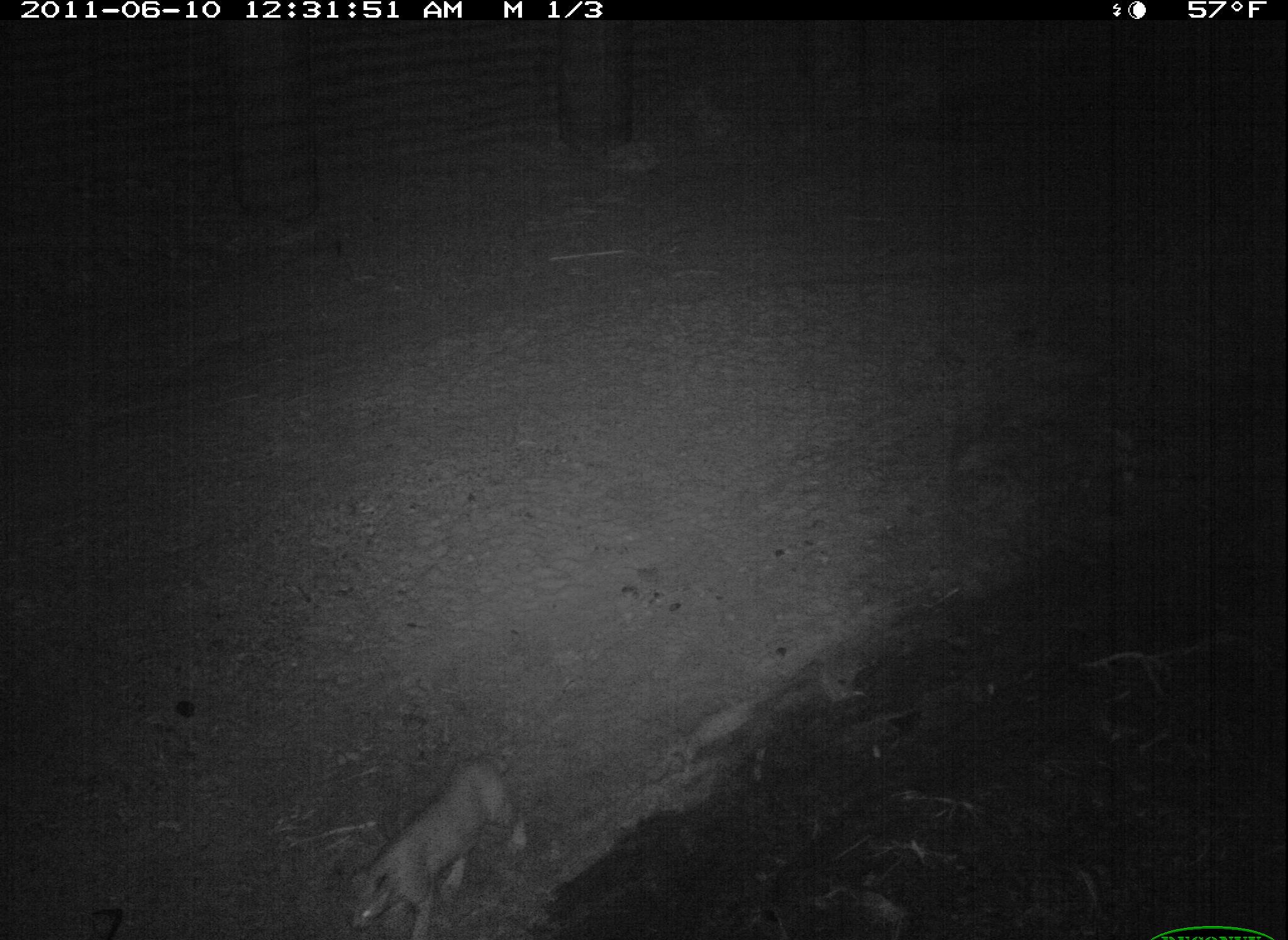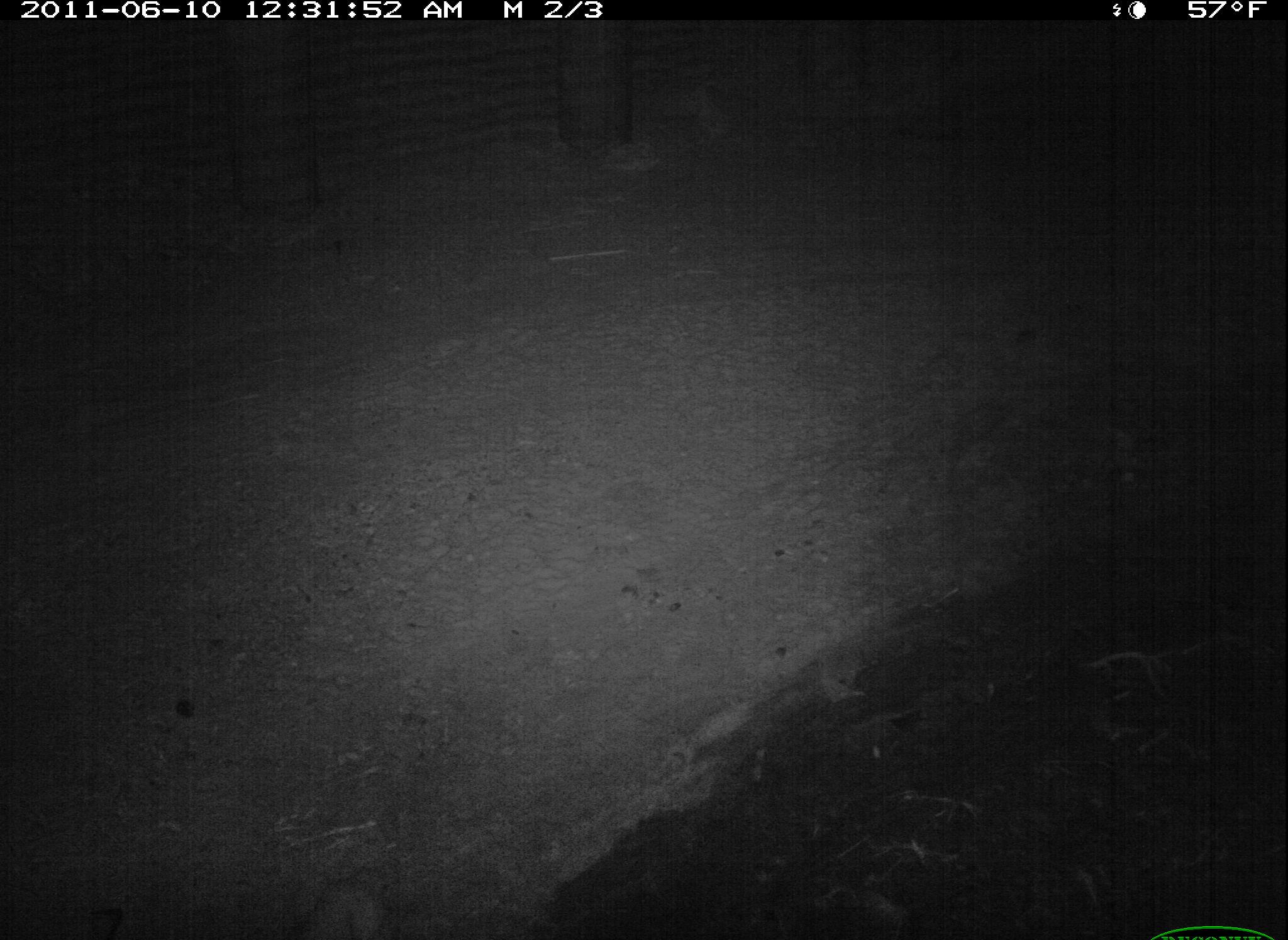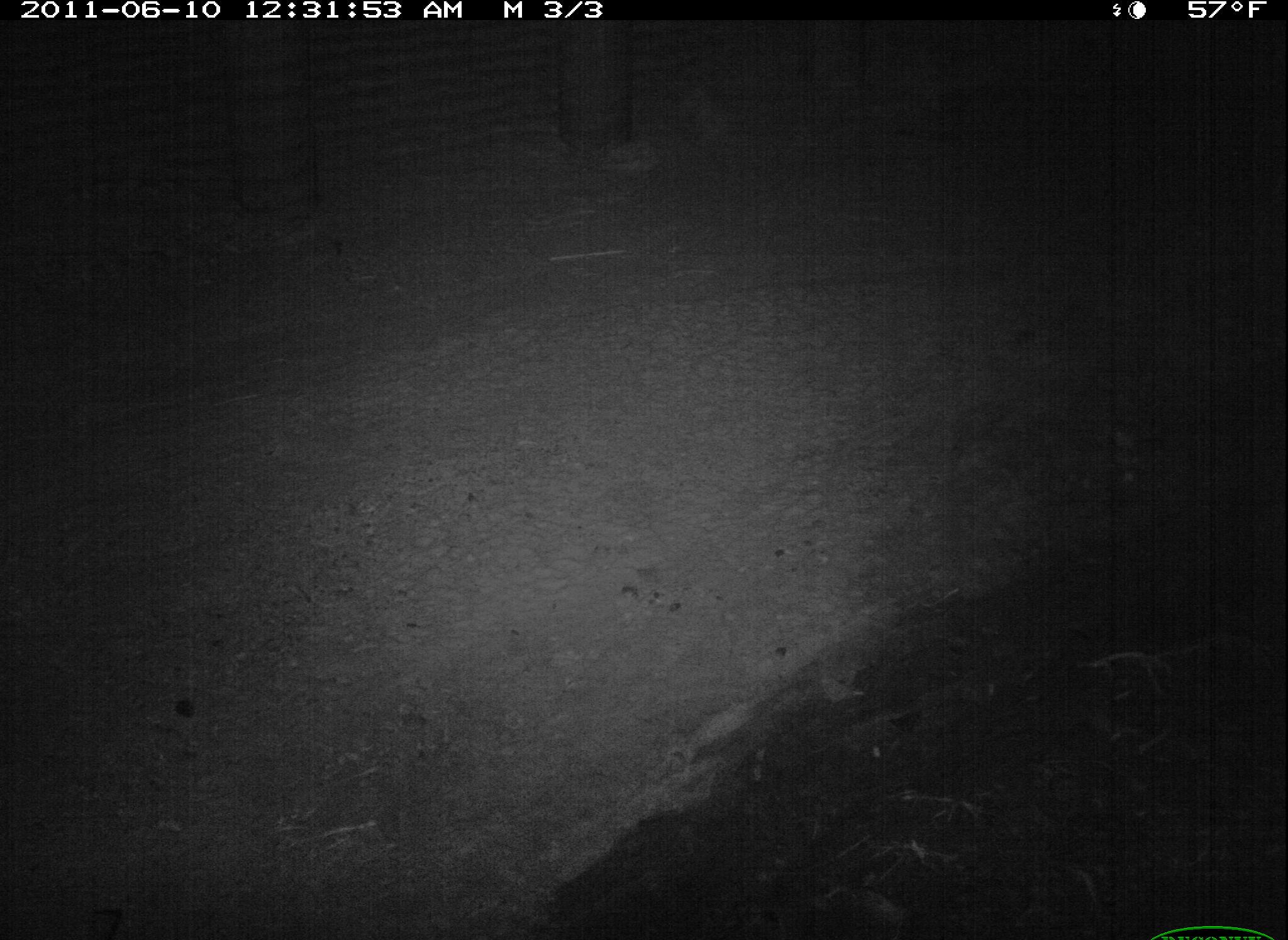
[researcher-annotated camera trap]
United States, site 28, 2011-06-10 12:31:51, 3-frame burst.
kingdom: Animalia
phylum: Chordata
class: Mammalia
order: Carnivora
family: Felidae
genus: Lynx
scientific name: Lynx rufus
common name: bobcat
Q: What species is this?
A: Bobcat (Lynx rufus).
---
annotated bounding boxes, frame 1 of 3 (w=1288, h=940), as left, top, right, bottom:
bobcat: 343, 738, 539, 940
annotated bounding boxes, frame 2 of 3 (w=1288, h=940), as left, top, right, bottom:
bobcat: 245, 839, 443, 937